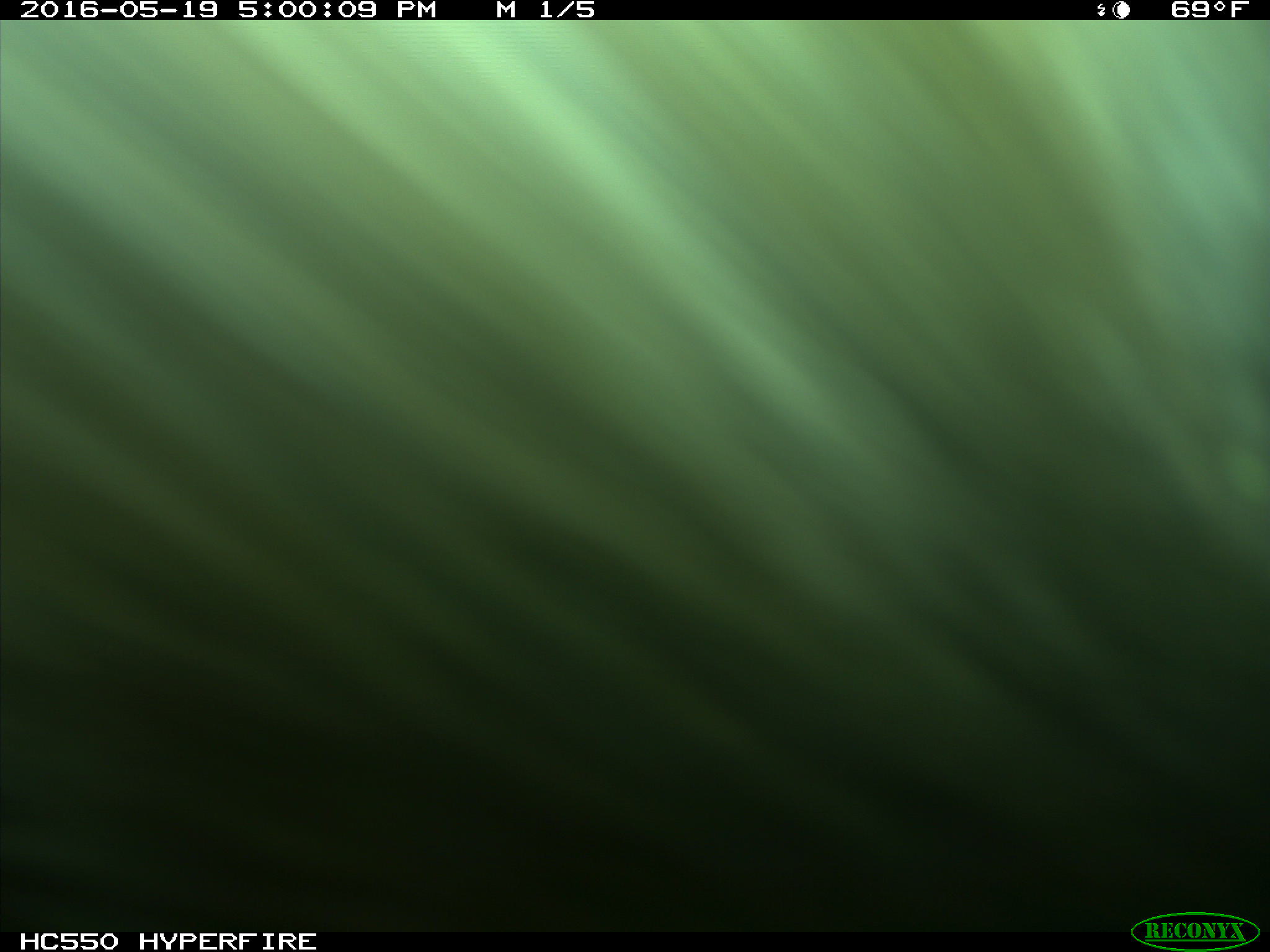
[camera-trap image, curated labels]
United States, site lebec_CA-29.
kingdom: Animalia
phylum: Chordata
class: Mammalia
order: Artiodactyla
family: Bovidae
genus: Bos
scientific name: Bos taurus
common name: domestic cow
Bos taurus (domestic cow).